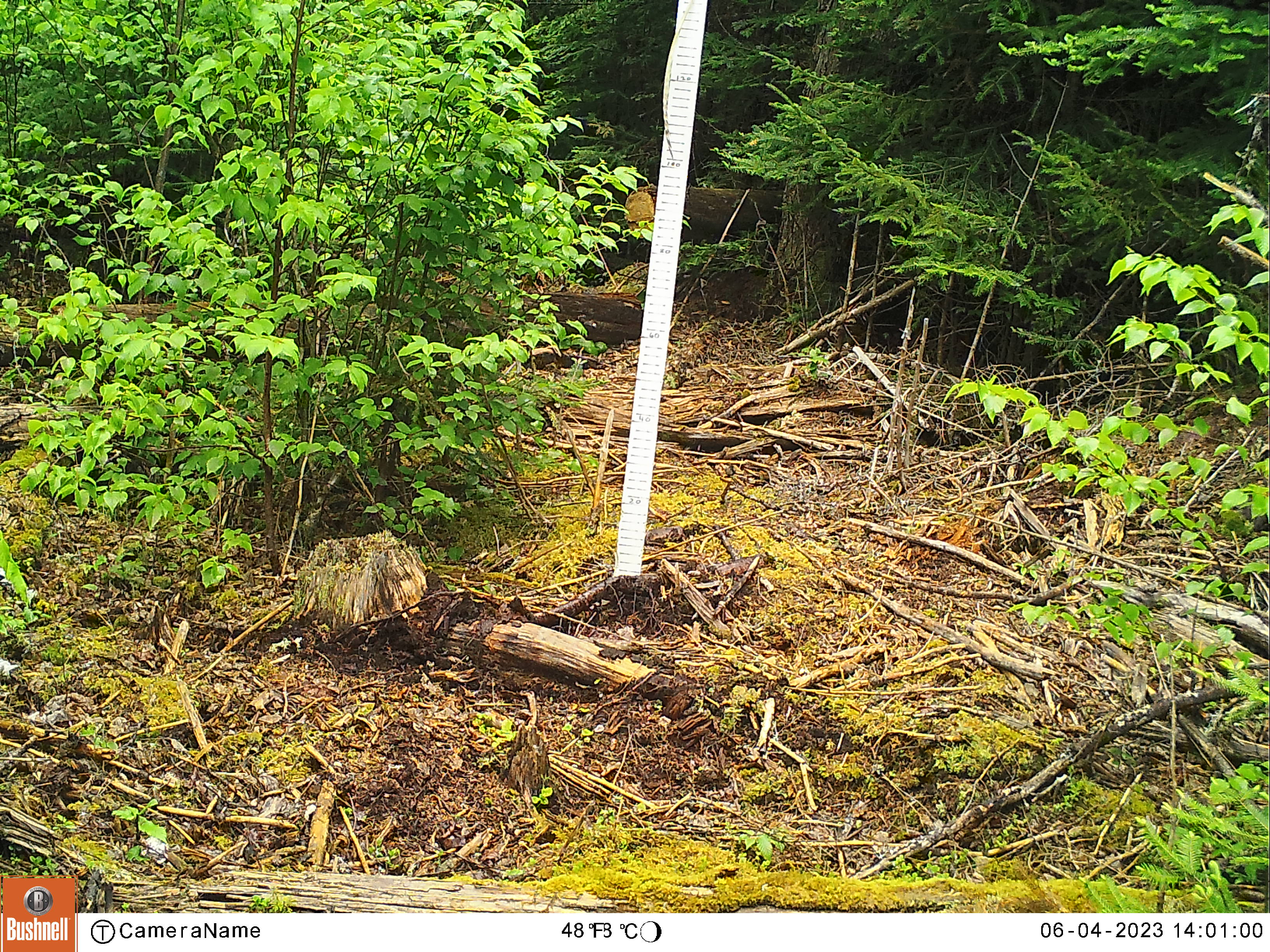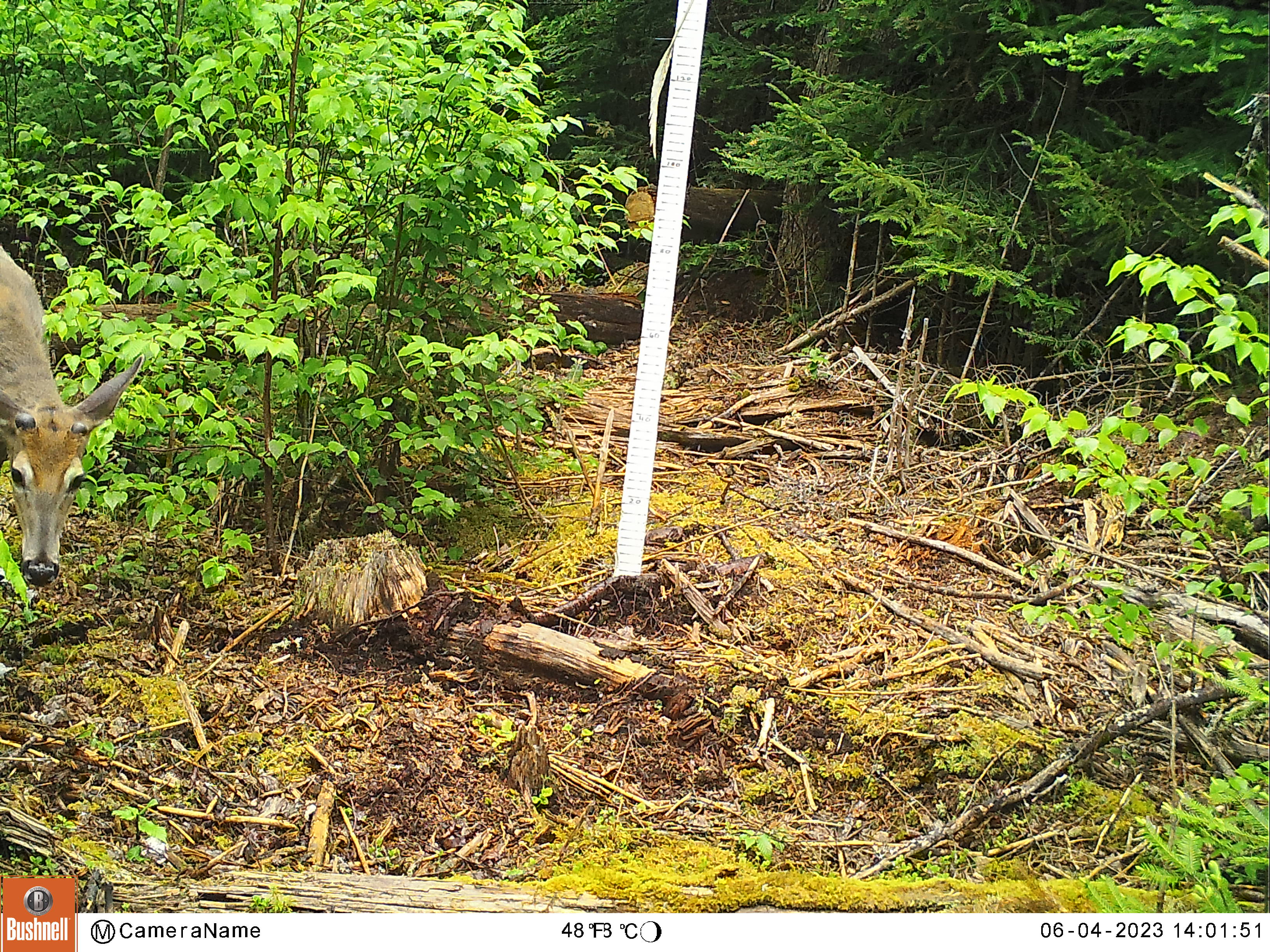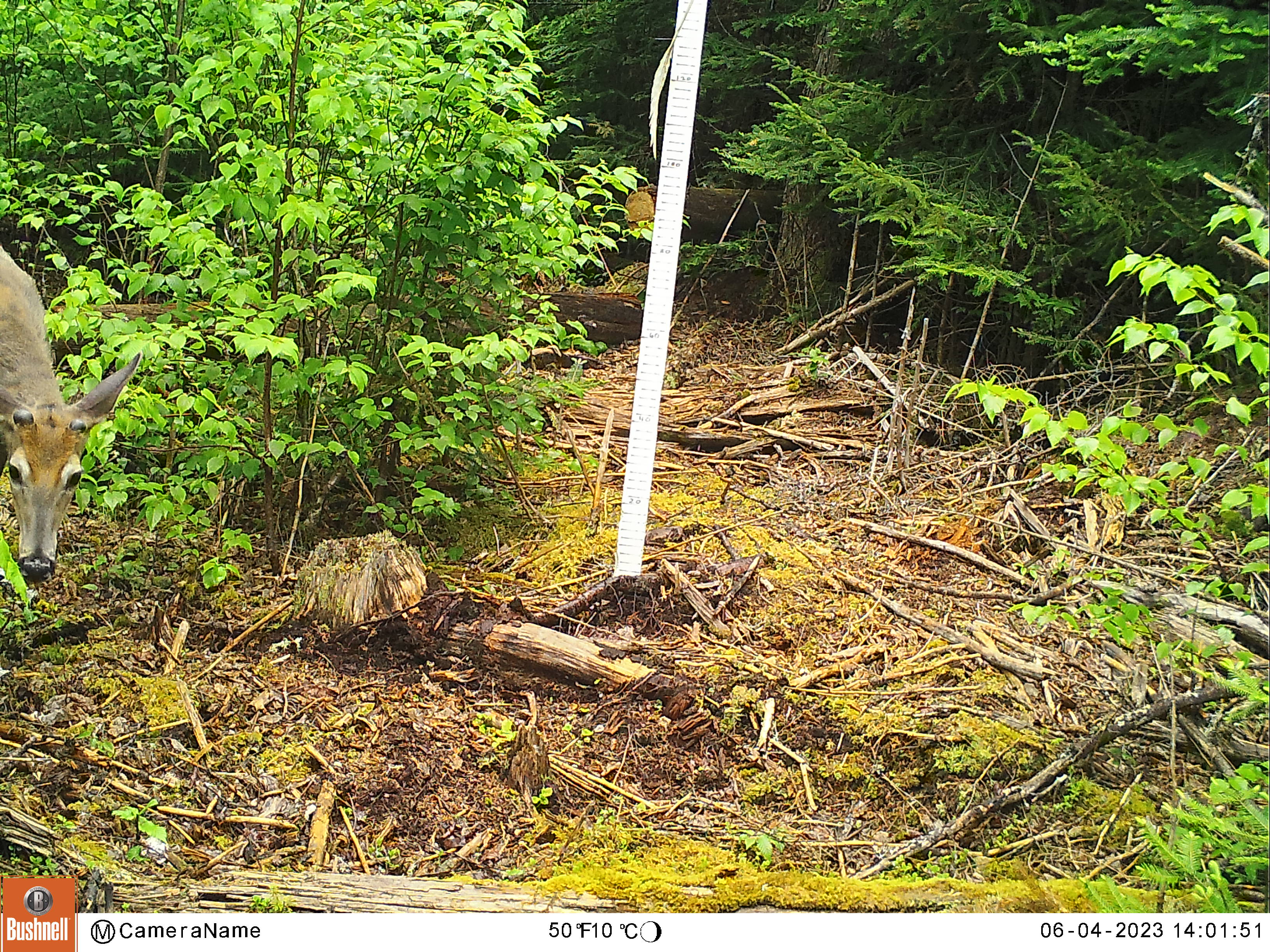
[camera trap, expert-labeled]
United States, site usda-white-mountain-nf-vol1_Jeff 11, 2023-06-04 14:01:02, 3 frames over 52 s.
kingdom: Animalia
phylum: Chordata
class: Mammalia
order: Artiodactyla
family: Cervidae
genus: Odocoileus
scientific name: Odocoileus virginianus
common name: white-tailed deer